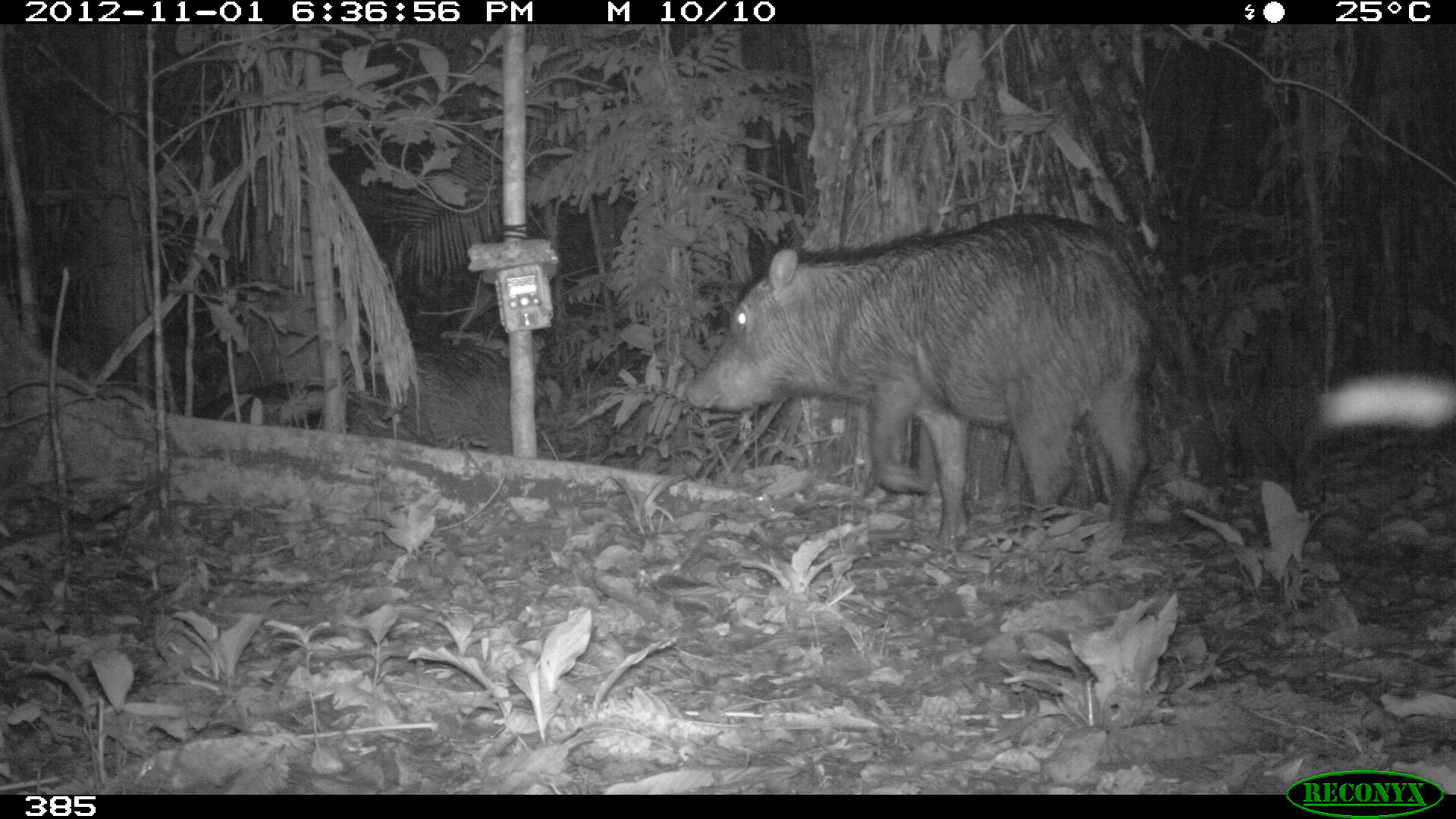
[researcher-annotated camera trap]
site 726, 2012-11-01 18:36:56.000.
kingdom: Animalia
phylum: Chordata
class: Mammalia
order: Artiodactyla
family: Tayassuidae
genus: Tayassu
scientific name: Tayassu pecari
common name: white-lipped peccary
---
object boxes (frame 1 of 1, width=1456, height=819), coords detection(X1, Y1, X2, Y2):
tayassu pecari: detection(682, 211, 1158, 541); detection(322, 334, 542, 462)